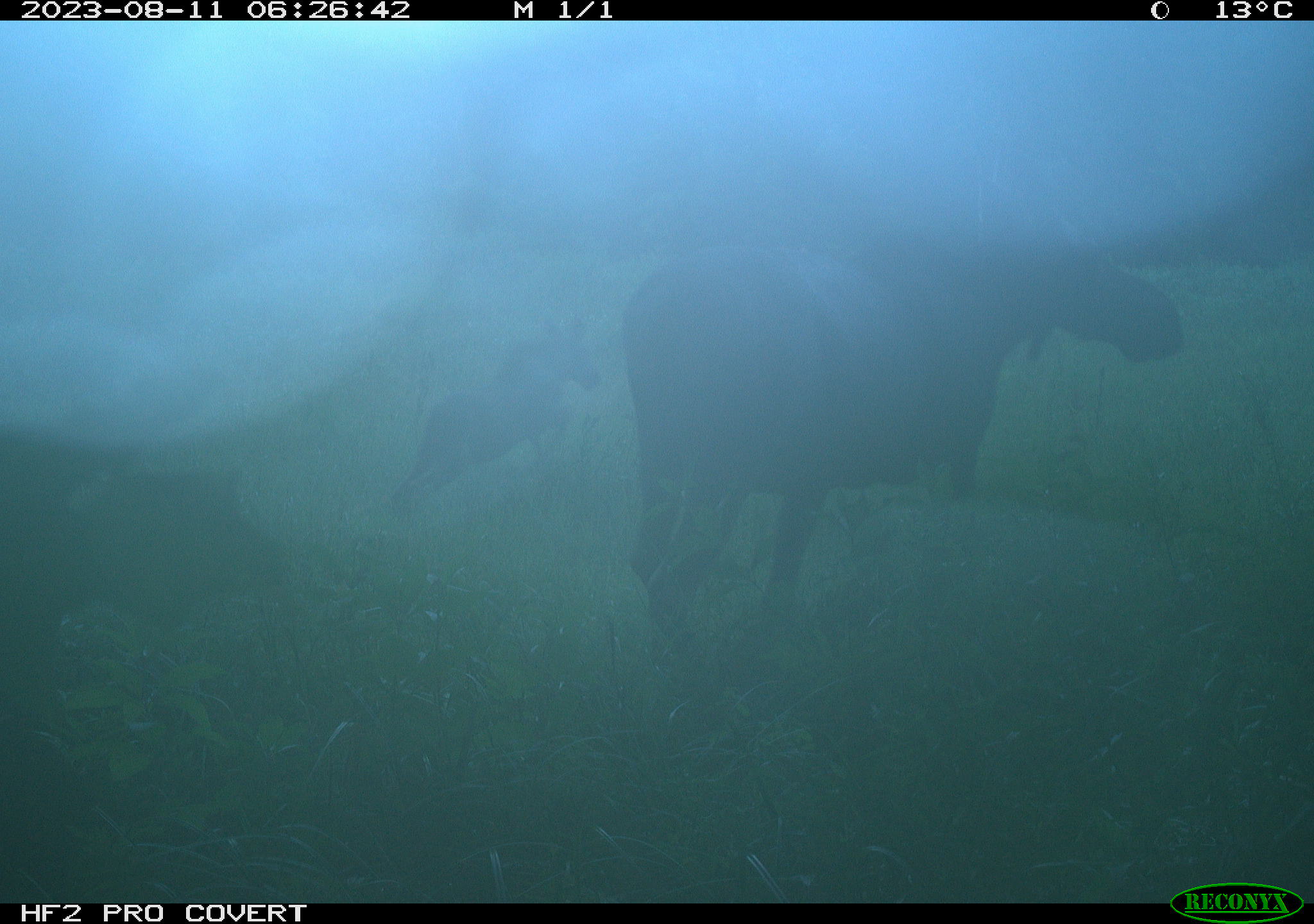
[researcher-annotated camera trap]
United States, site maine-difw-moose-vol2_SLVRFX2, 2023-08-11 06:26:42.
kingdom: Animalia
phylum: Chordata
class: Mammalia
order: Artiodactyla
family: Cervidae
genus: Alces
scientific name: Alces alces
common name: moose